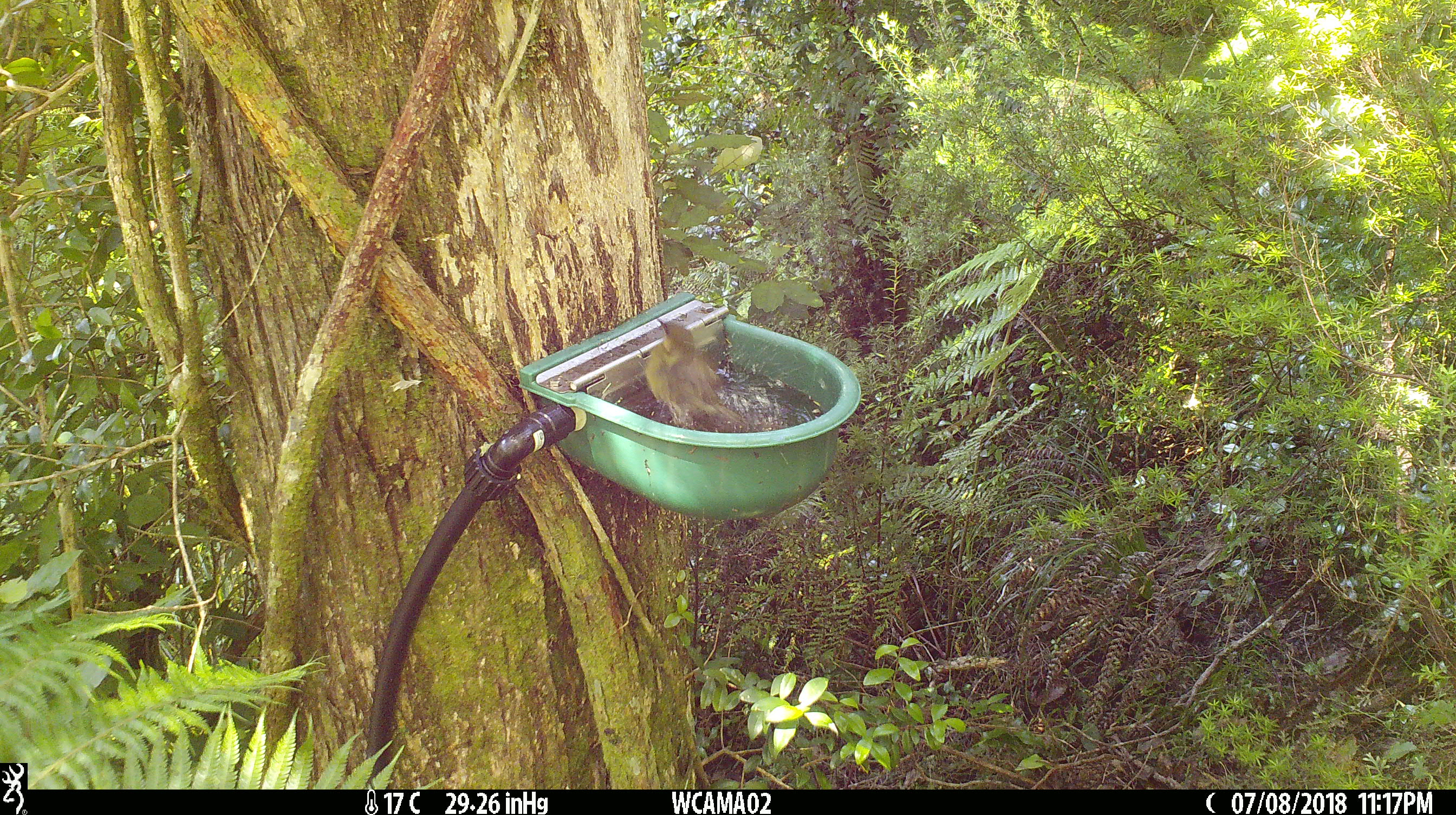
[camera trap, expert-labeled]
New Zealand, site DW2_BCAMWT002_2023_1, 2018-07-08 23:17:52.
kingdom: Animalia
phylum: Chordata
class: Aves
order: Passeriformes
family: Meliphagidae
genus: Anthornis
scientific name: Anthornis melanura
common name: new zealand bellbird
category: bellbird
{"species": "bellbird (new zealand bellbird) (Anthornis melanura)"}